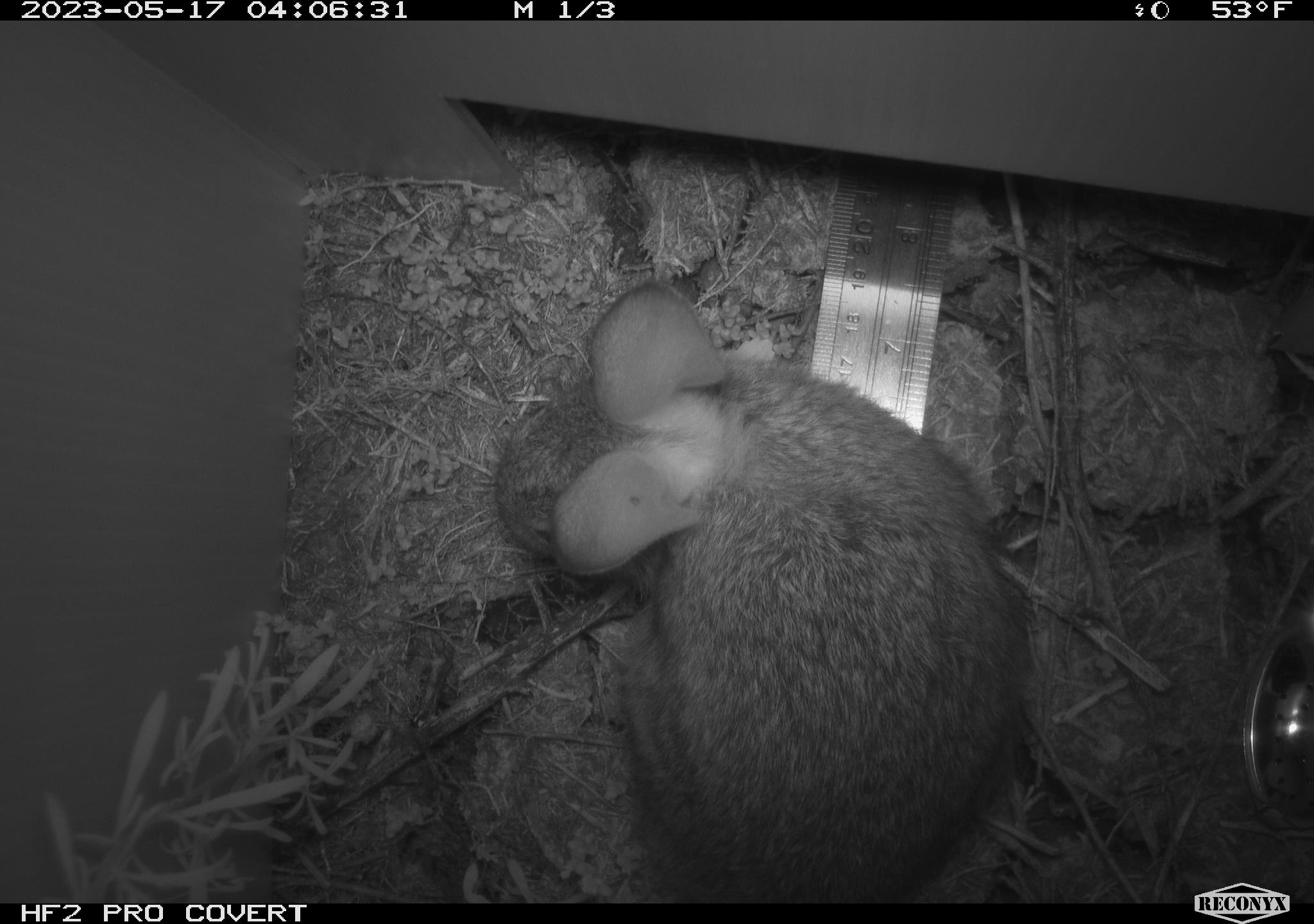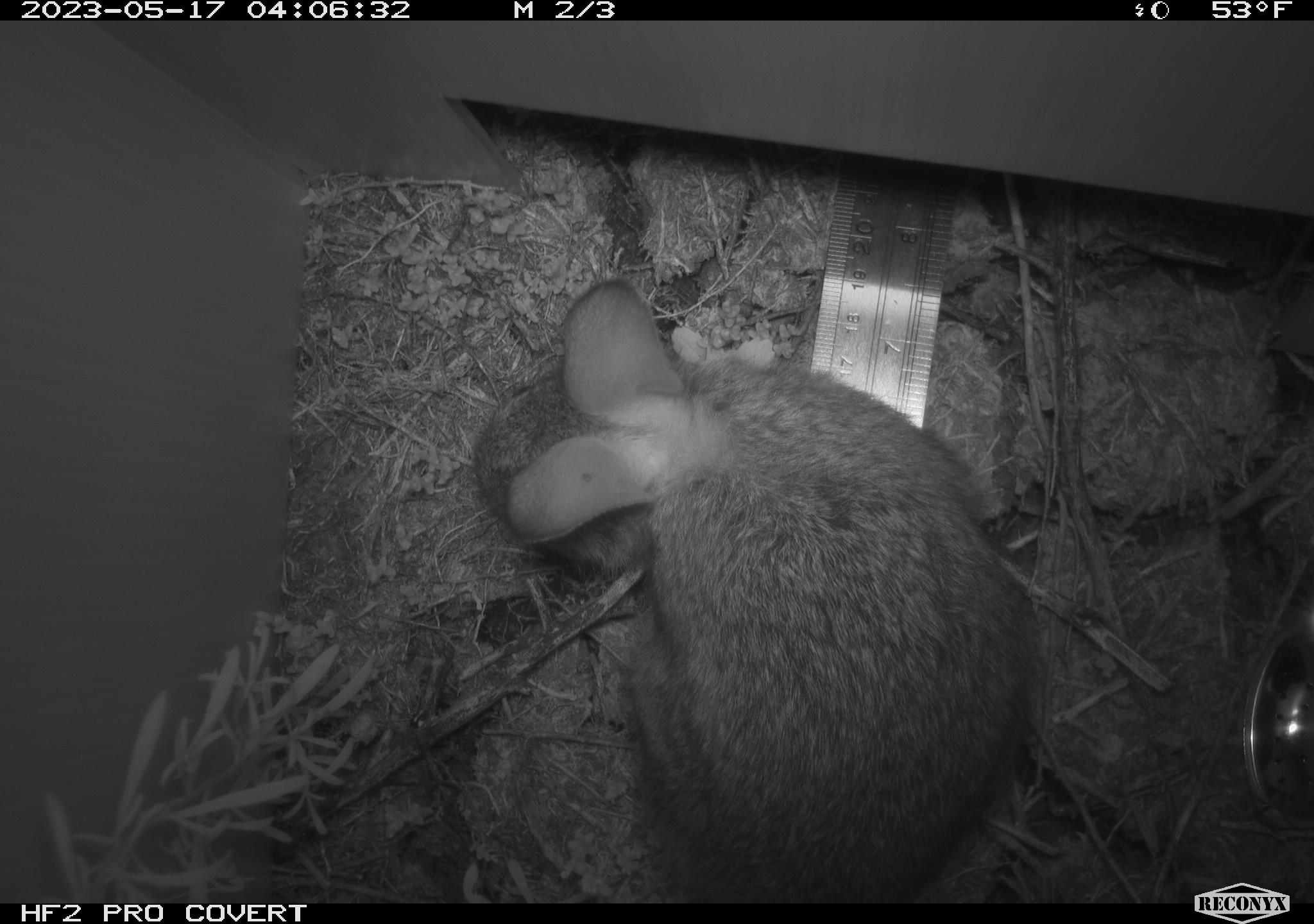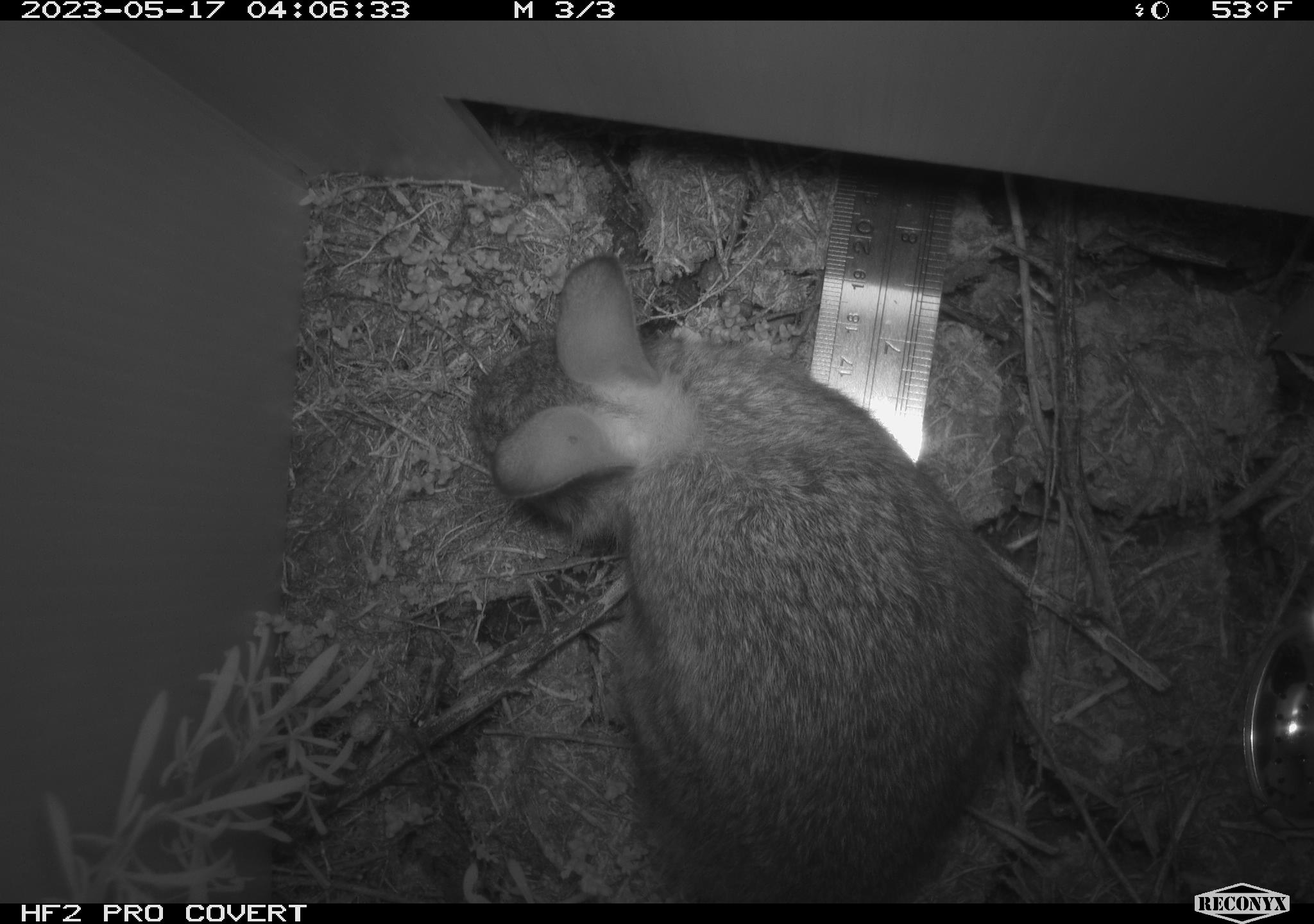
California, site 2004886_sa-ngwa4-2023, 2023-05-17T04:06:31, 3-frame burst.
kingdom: Animalia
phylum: Chordata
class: Mammalia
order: Lagomorpha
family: Leporidae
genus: Sylvilagus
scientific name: Sylvilagus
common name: cottontail rabbits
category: sylvilagus species